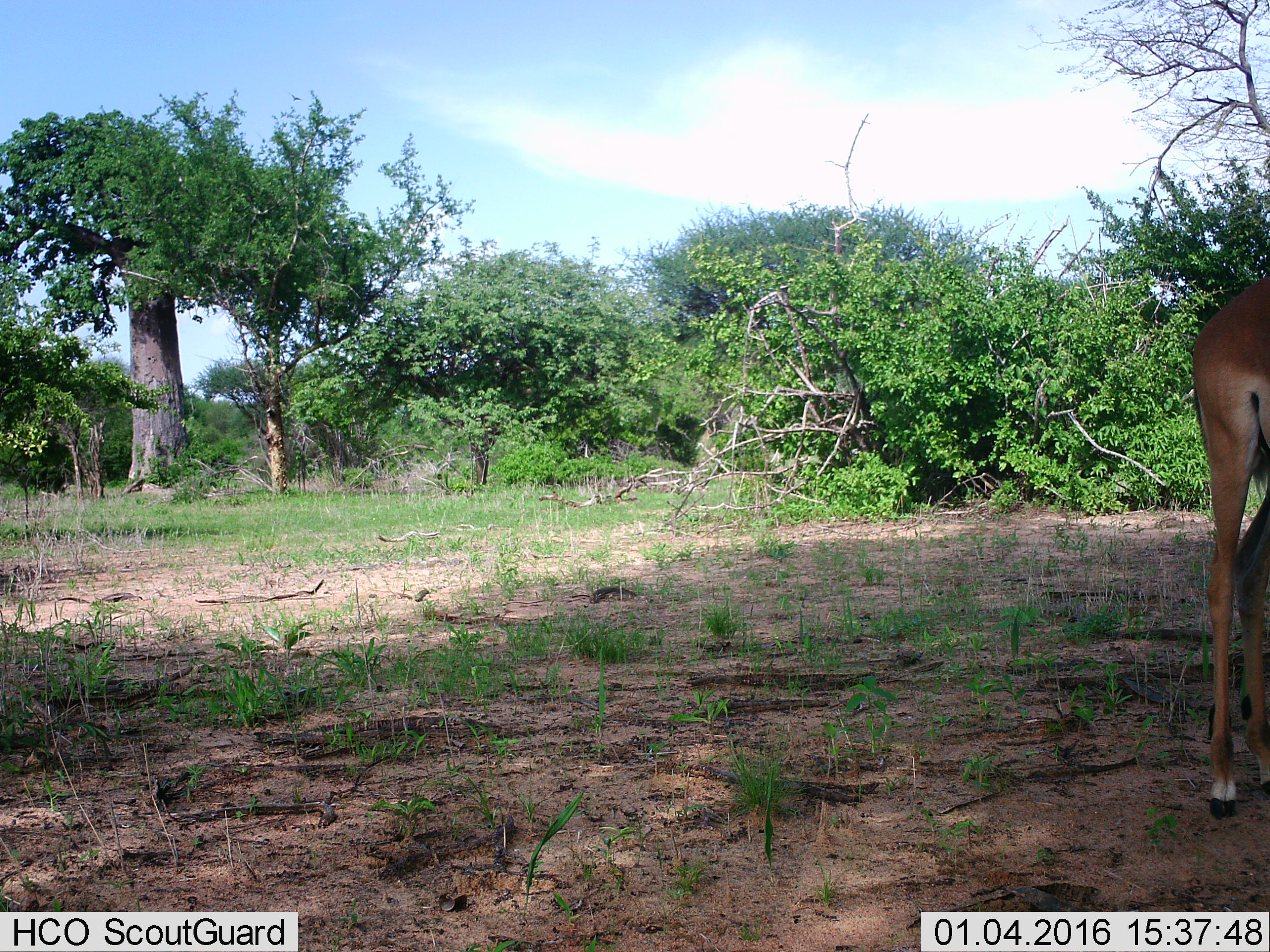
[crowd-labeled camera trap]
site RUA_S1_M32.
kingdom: Animalia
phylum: Chordata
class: Mammalia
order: Artiodactyla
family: Bovidae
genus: Aepyceros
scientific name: Aepyceros melampus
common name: impala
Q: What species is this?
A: Impala (Aepyceros melampus).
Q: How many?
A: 1.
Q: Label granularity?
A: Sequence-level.